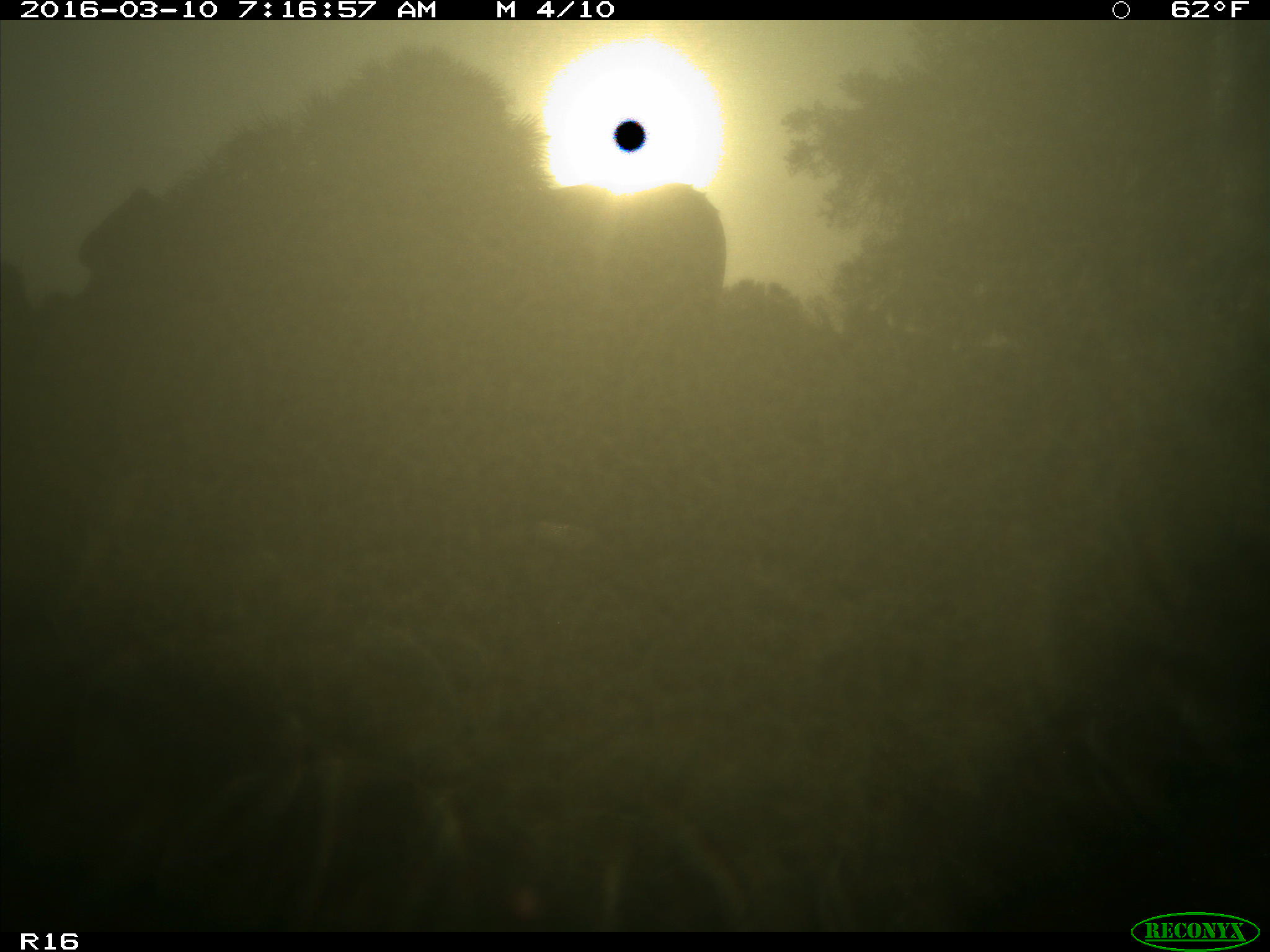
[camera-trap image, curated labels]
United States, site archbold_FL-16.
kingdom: Animalia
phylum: Chordata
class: Mammalia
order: Artiodactyla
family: Bovidae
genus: Bos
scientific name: Bos taurus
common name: domestic cow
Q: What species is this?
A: Bos taurus (domestic cow).